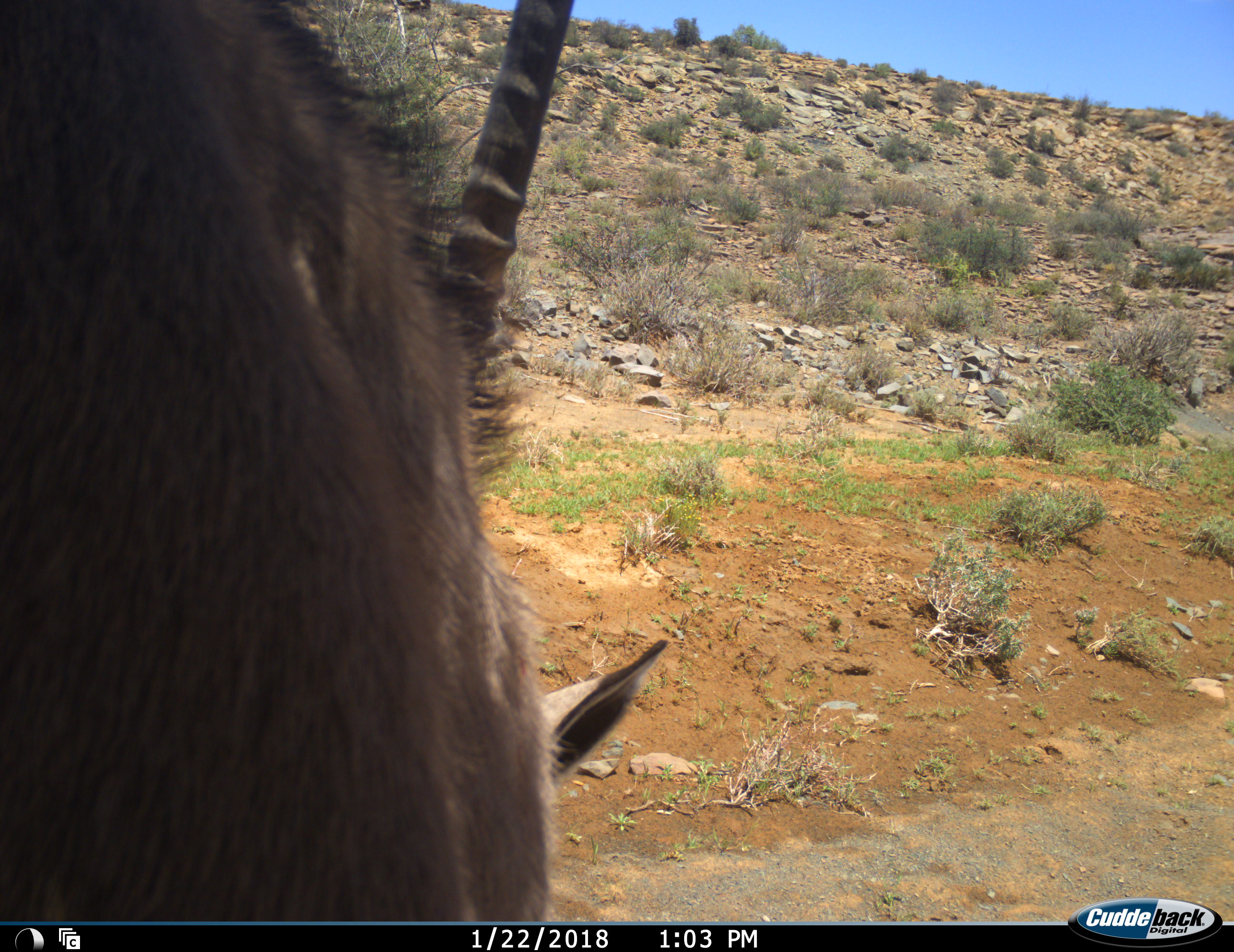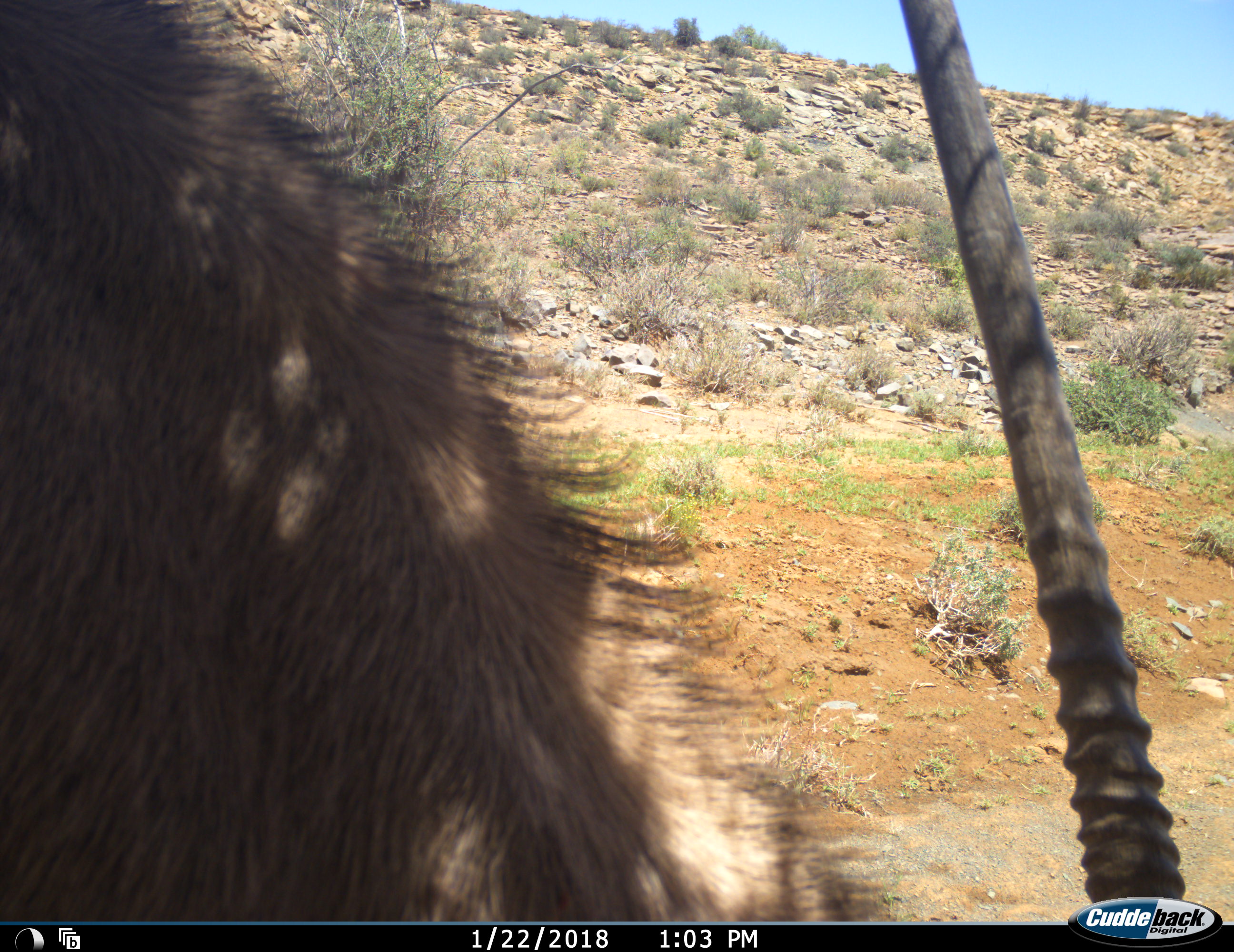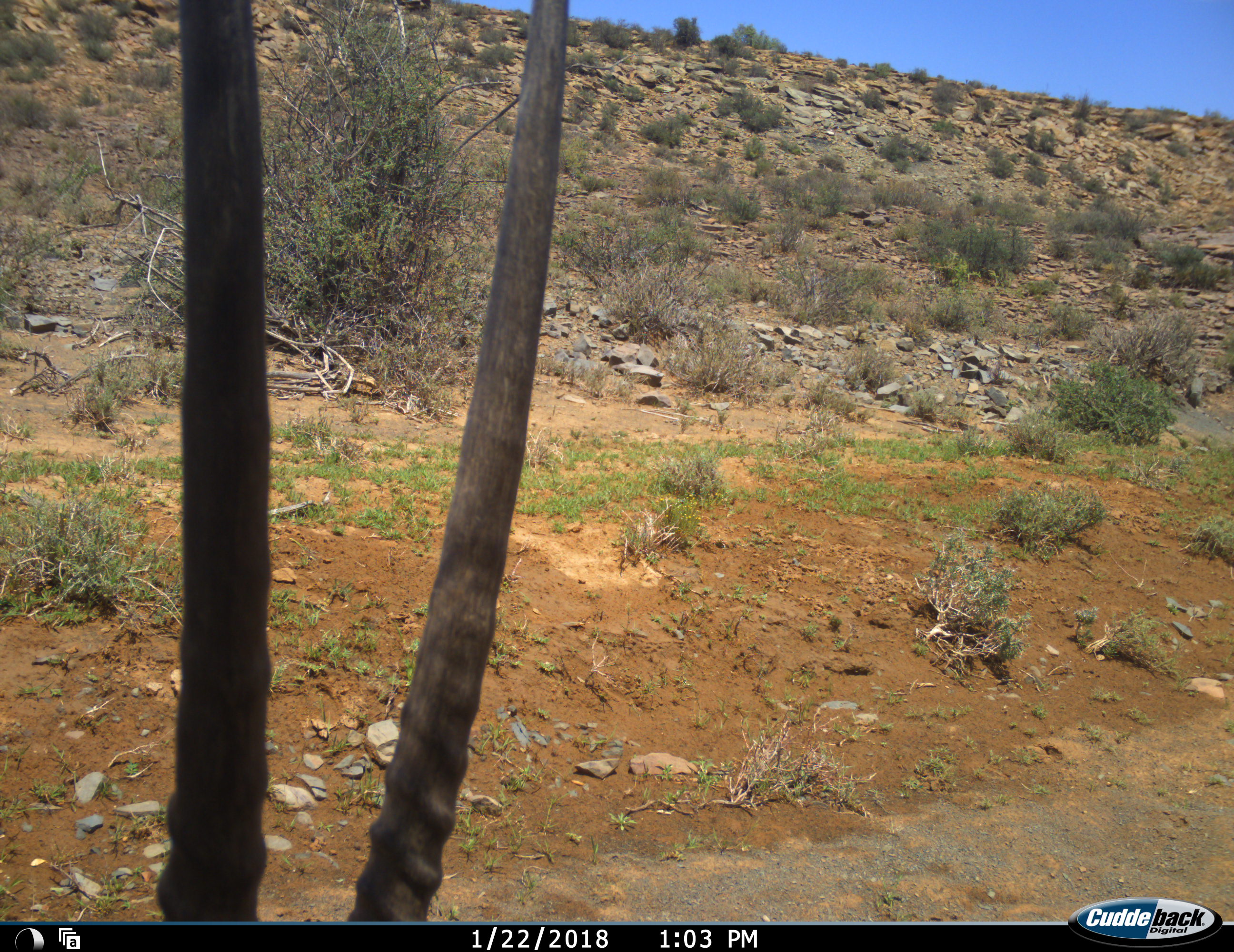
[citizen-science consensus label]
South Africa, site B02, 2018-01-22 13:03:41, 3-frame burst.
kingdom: Animalia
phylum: Chordata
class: Mammalia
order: Artiodactyla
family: Bovidae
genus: Oryx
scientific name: Oryx gazella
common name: gemsbok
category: gemsbokoryx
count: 1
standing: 40%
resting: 10%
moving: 10%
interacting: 0%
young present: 0%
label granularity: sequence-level